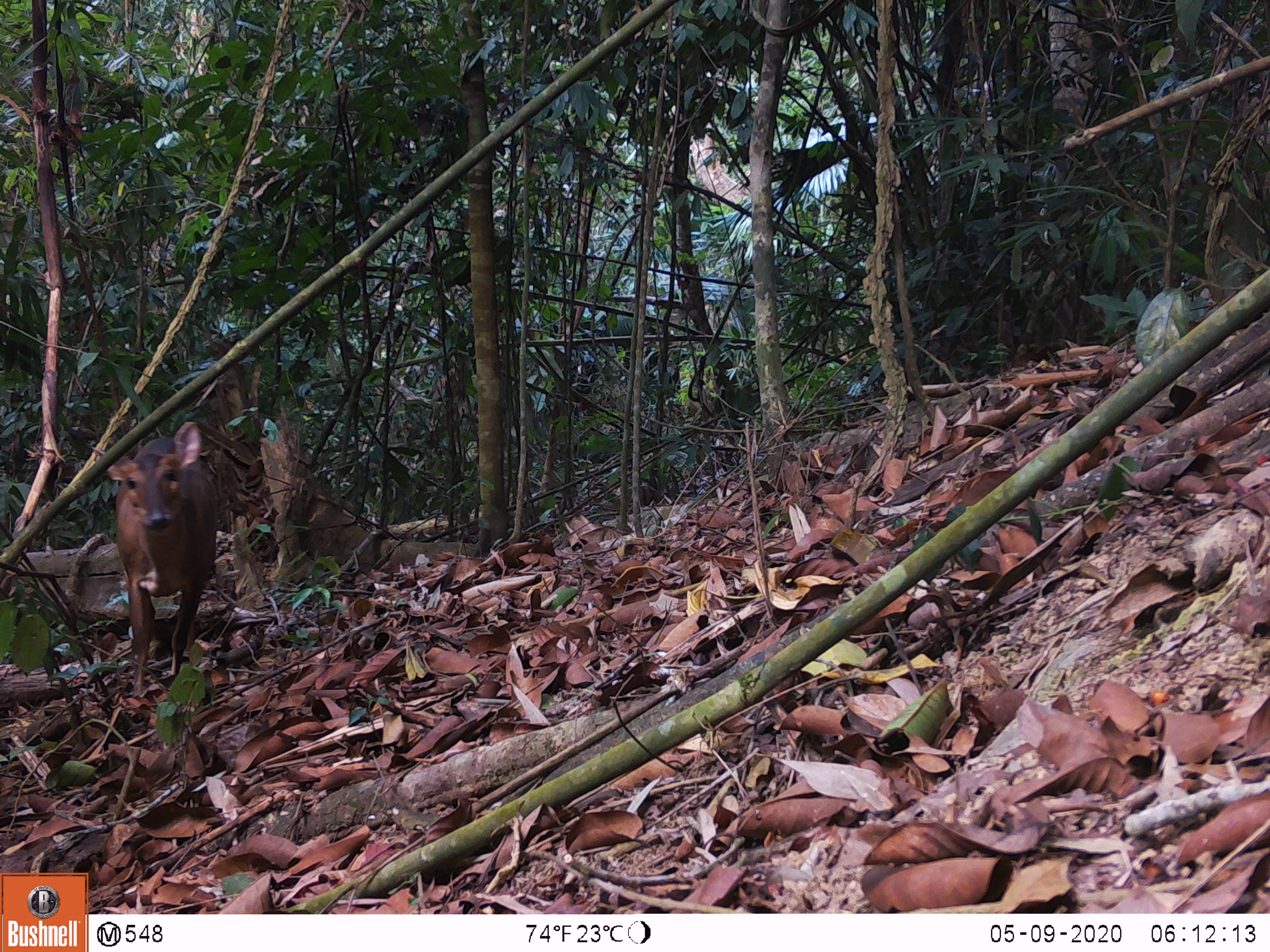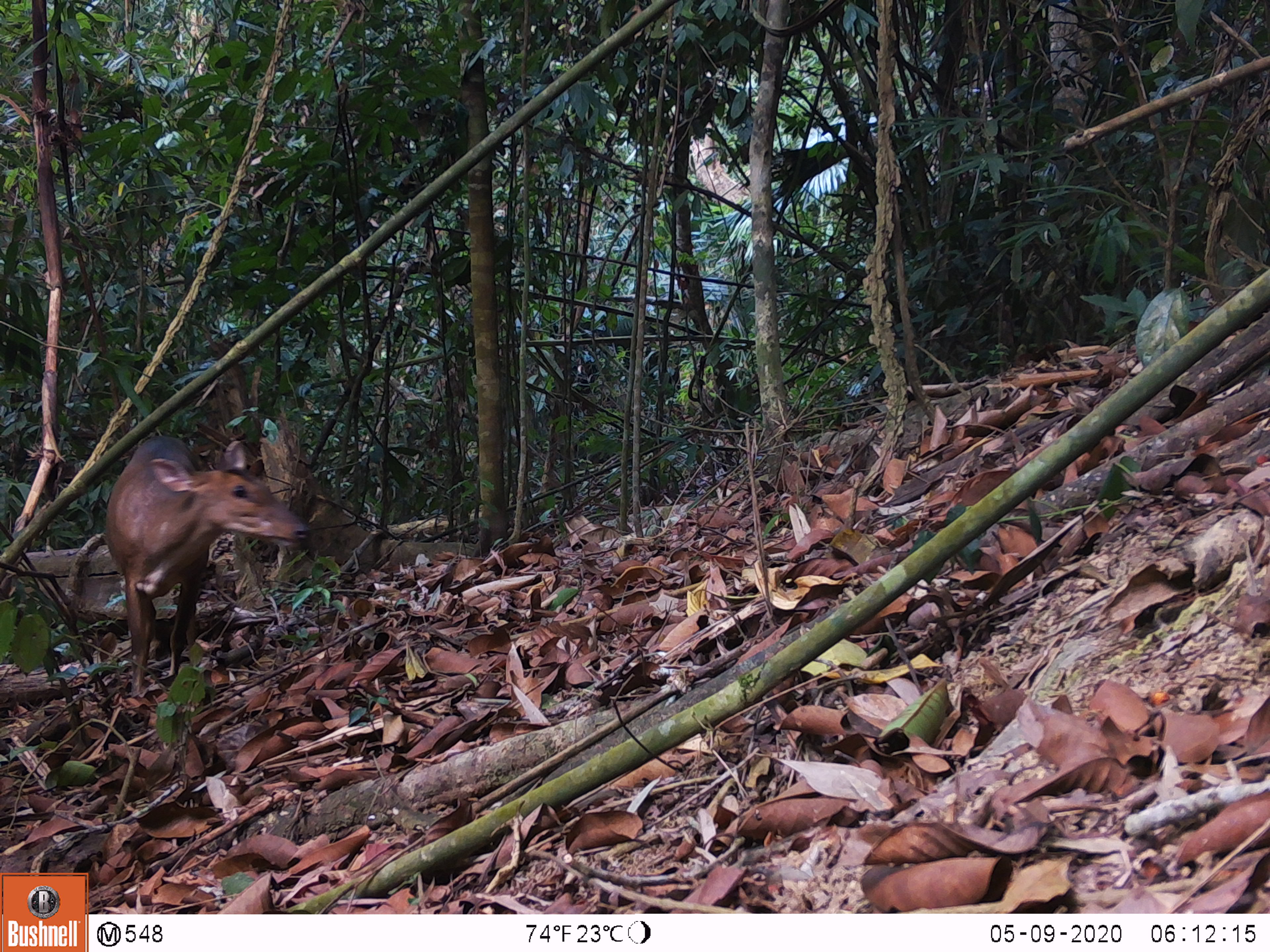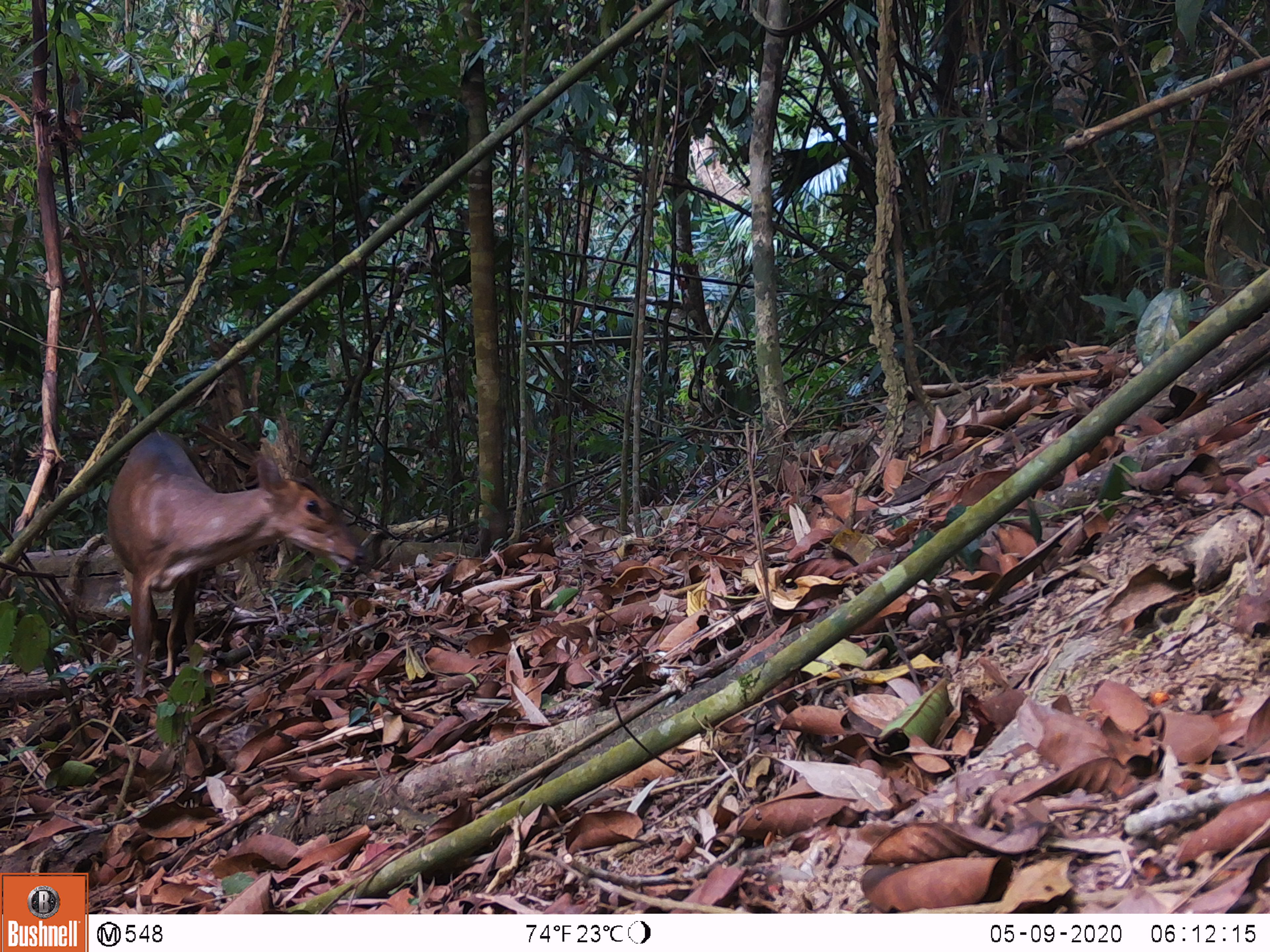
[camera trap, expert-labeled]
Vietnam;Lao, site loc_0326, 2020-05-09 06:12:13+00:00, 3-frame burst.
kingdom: Animalia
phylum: Chordata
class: Mammalia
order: Artiodactyla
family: Cervidae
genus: Muntiacus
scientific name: Muntiacus vuquangensis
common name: large-antlered muntjac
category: large antlered muntjac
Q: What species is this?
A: Large antlered muntjac (large-antlered muntjac) (Muntiacus vuquangensis).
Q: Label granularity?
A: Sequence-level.